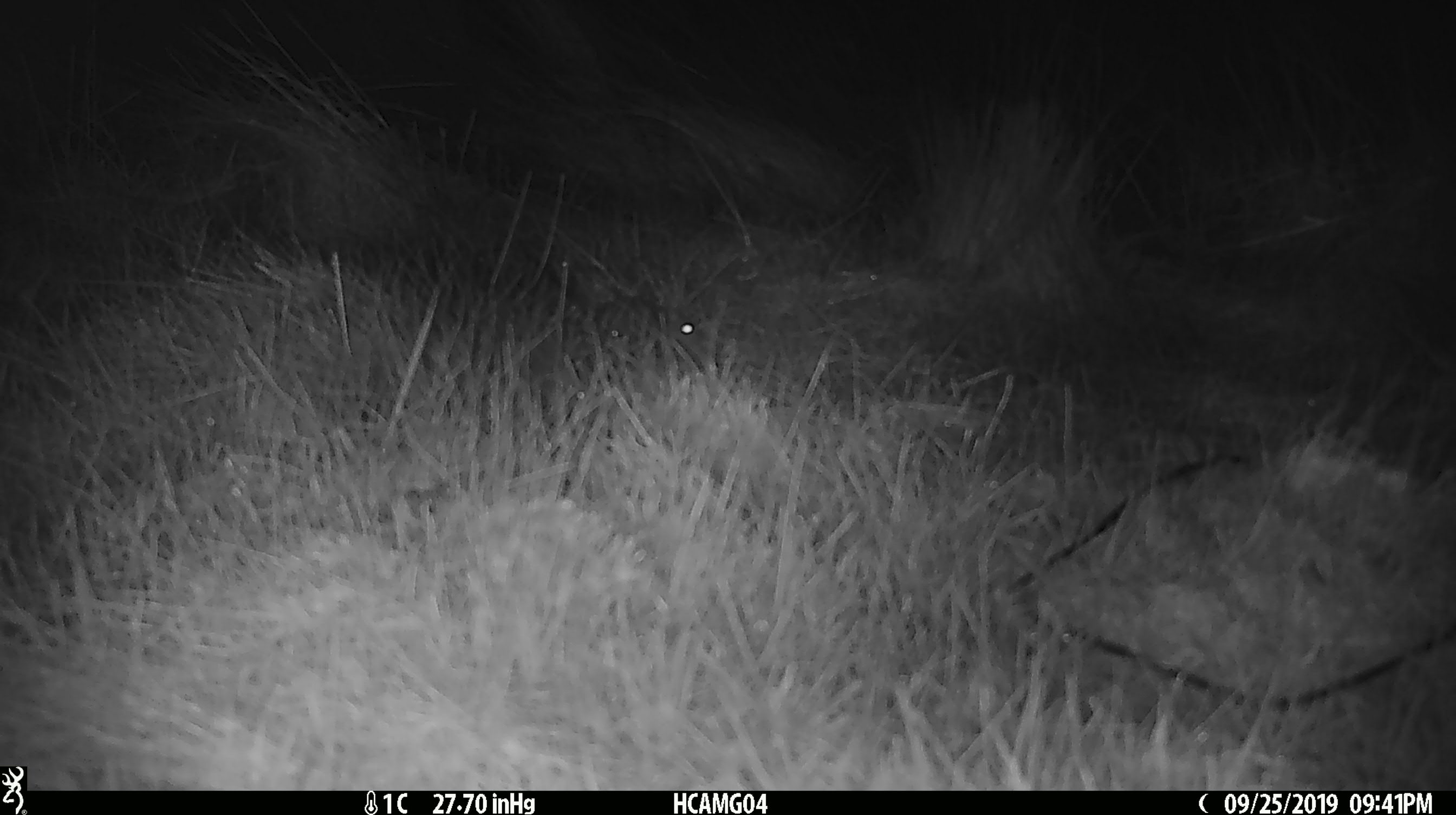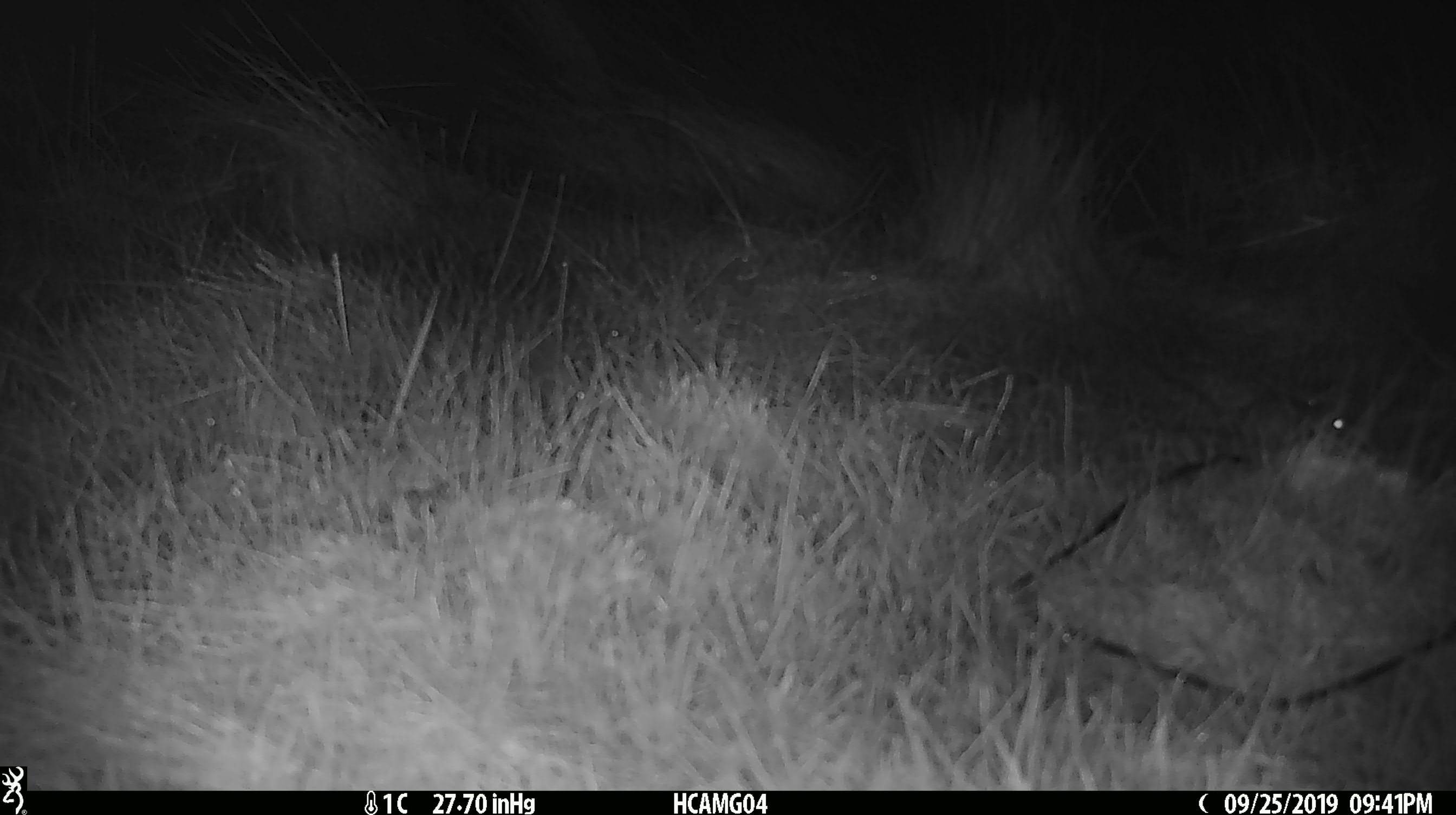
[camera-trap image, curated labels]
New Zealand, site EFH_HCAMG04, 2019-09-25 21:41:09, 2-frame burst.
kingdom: Animalia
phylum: Chordata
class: Mammalia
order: Rodentia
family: Muridae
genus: Mus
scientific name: Mus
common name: mouse